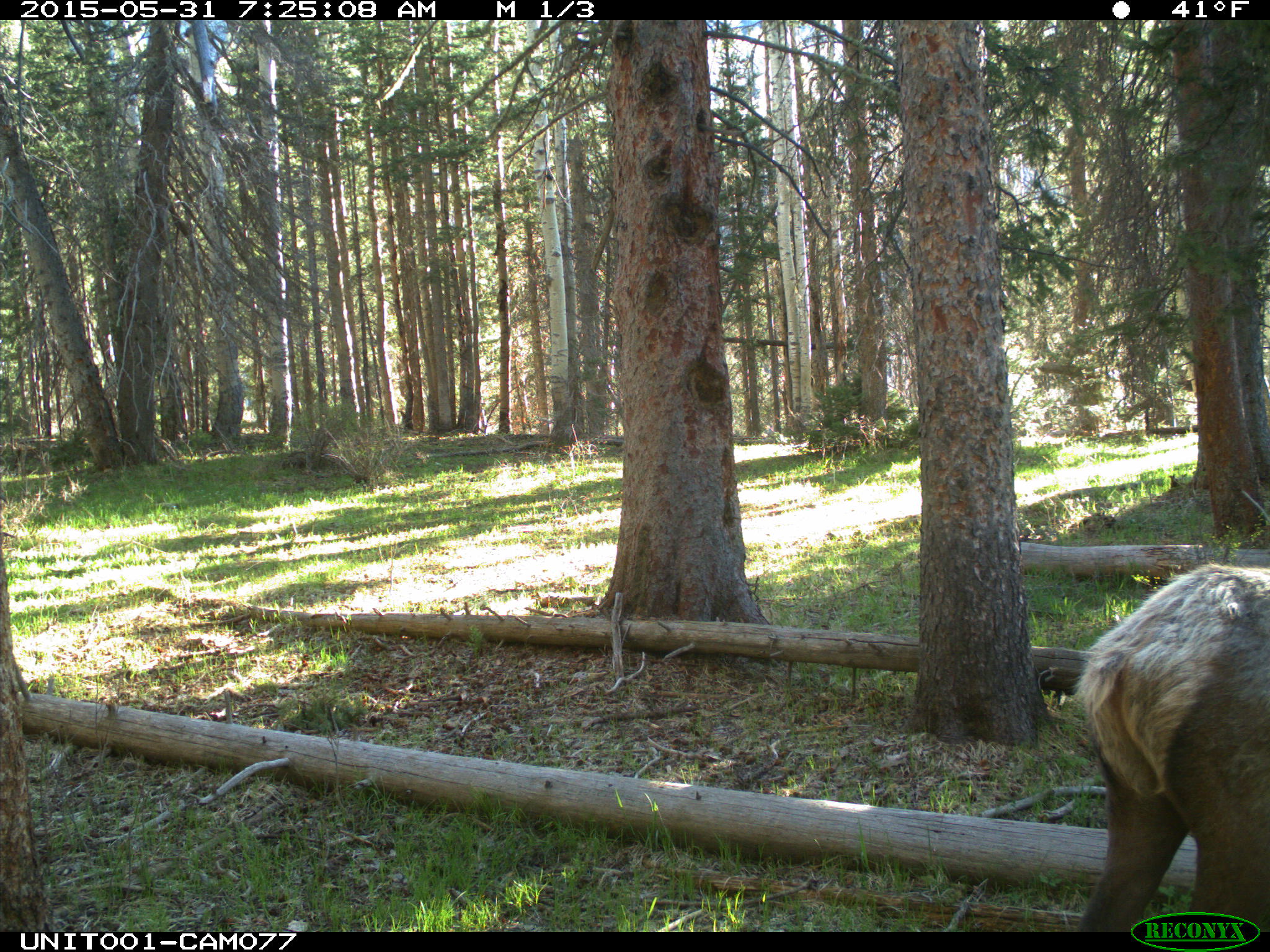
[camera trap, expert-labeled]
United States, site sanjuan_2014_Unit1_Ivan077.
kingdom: Animalia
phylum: Chordata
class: Mammalia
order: Artiodactyla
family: Cervidae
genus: Cervus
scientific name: Cervus elaphus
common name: red deer